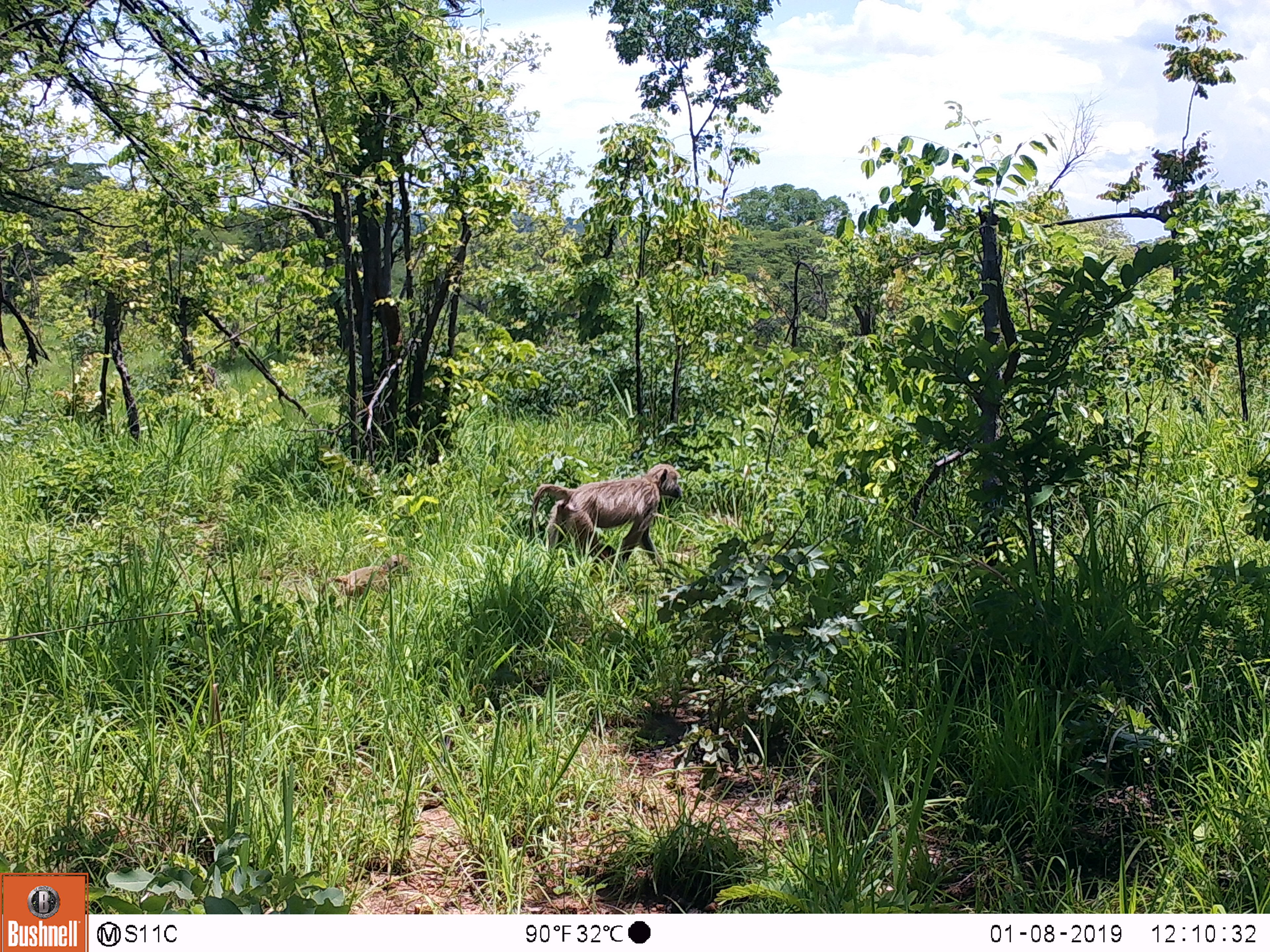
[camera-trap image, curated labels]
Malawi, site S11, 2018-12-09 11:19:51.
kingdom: Animalia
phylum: Chordata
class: Mammalia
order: Primates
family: Cercopithecidae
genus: Papio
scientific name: Papio cynocephalus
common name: yellow baboon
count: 1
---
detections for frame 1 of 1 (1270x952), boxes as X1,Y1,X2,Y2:
yellow baboon: 511,453,701,593